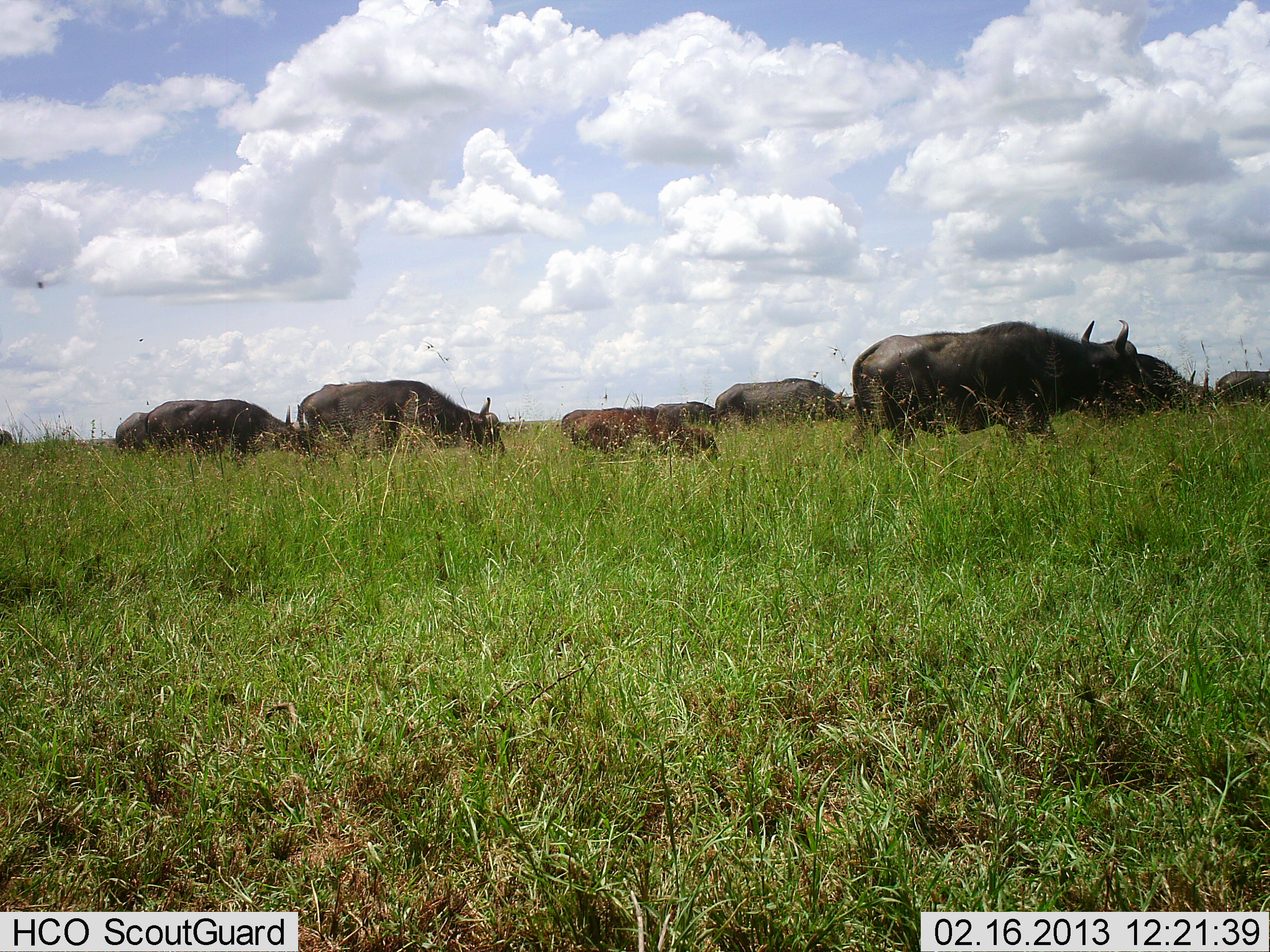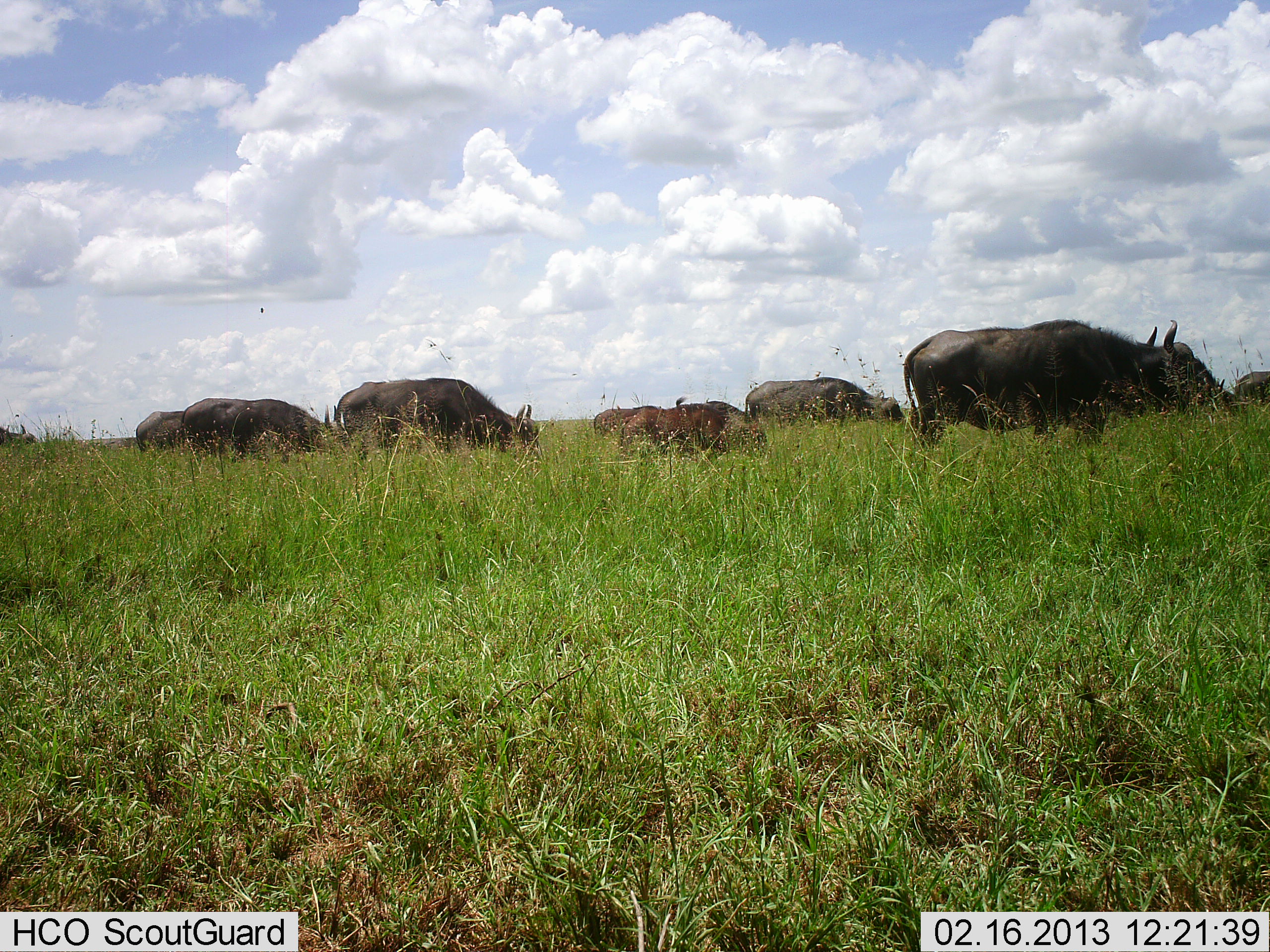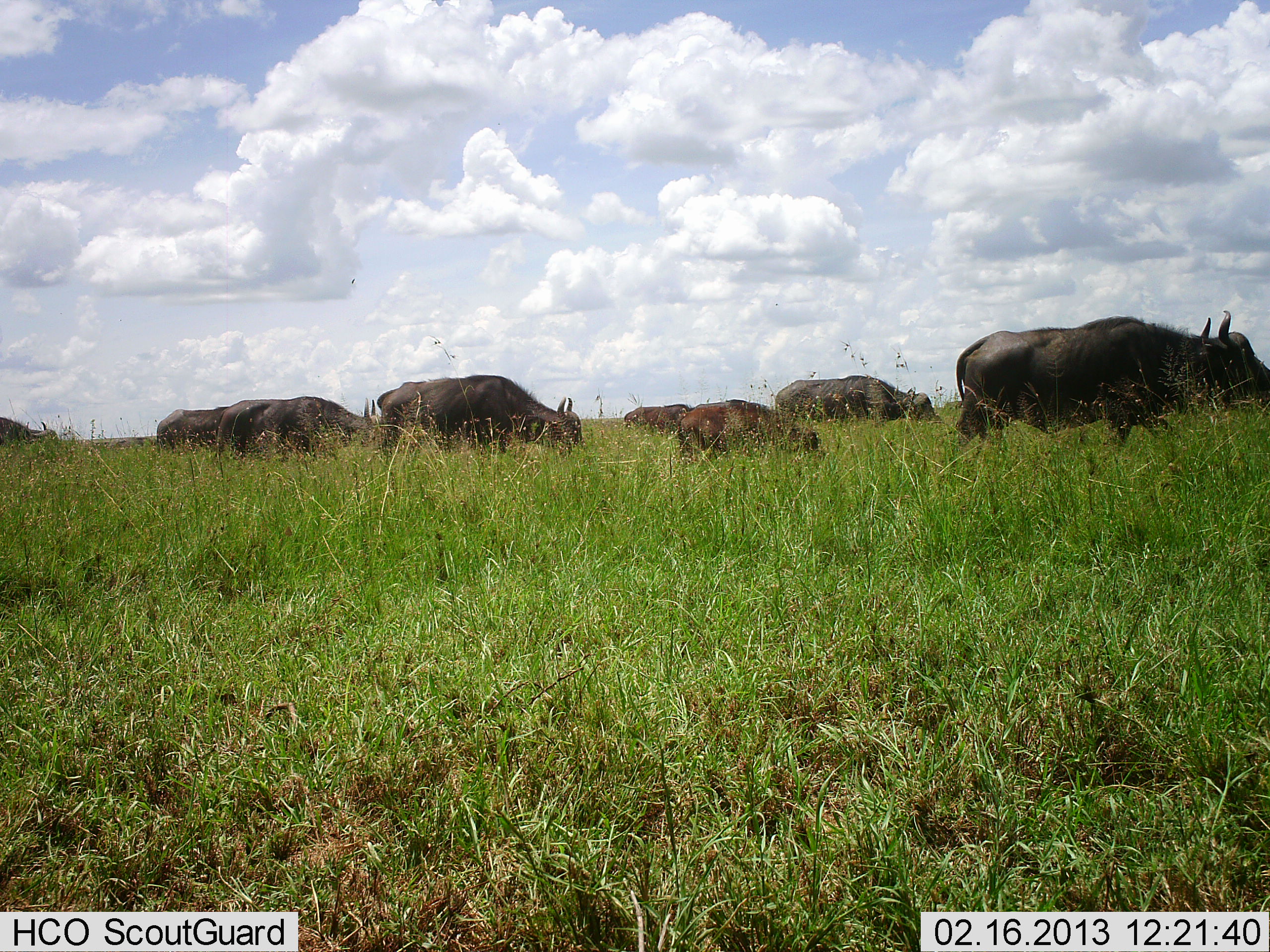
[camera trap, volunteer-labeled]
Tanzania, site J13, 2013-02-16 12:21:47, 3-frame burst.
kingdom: Animalia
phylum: Chordata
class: Mammalia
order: Artiodactyla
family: Bovidae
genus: Syncerus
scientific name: Syncerus caffer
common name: cape buffalo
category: buffalo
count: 10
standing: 0%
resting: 0%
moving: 85%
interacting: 0%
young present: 69%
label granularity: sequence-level